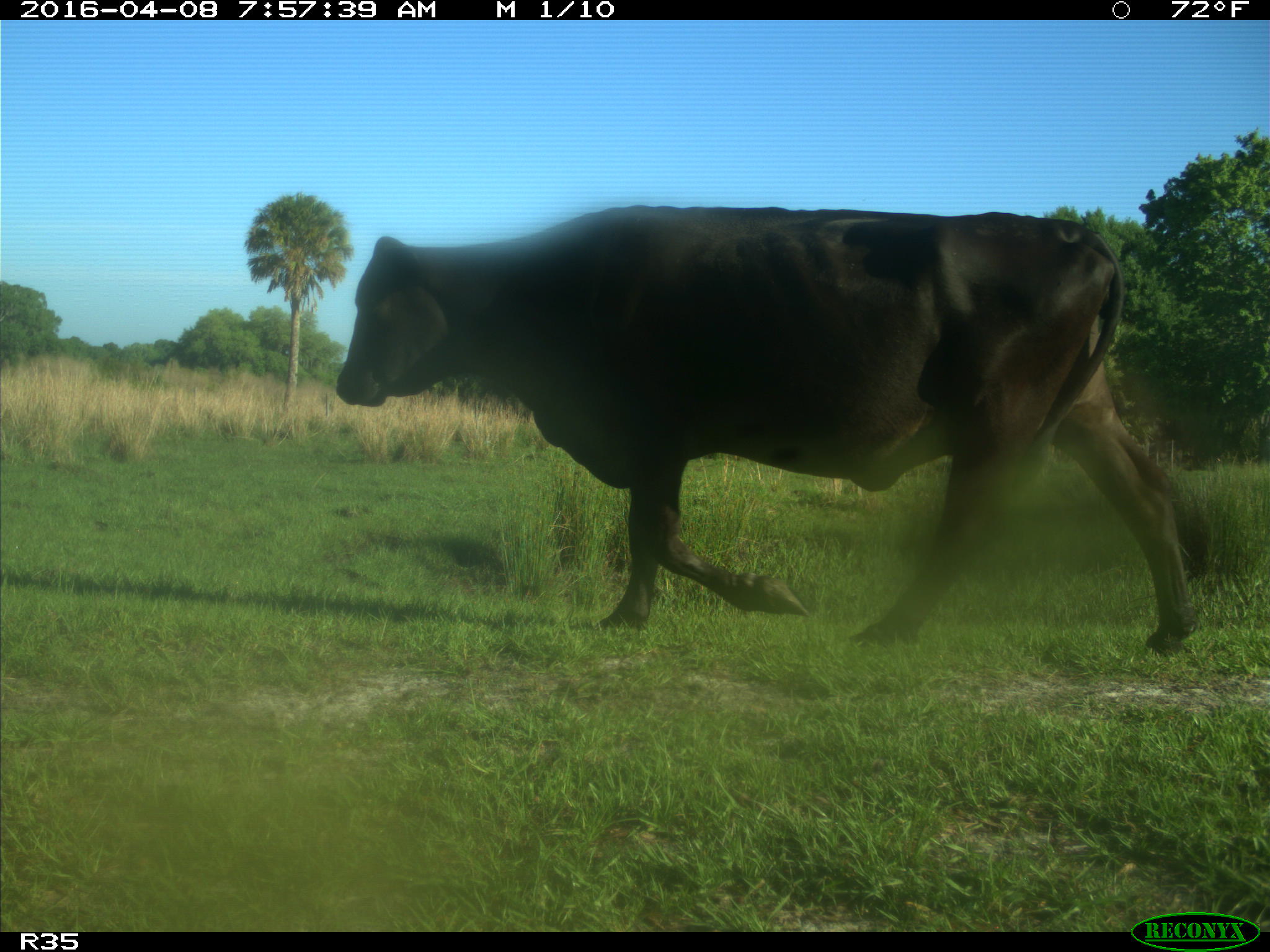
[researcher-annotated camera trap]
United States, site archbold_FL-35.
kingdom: Animalia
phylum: Chordata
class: Mammalia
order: Artiodactyla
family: Bovidae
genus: Bos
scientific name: Bos taurus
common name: domestic cow